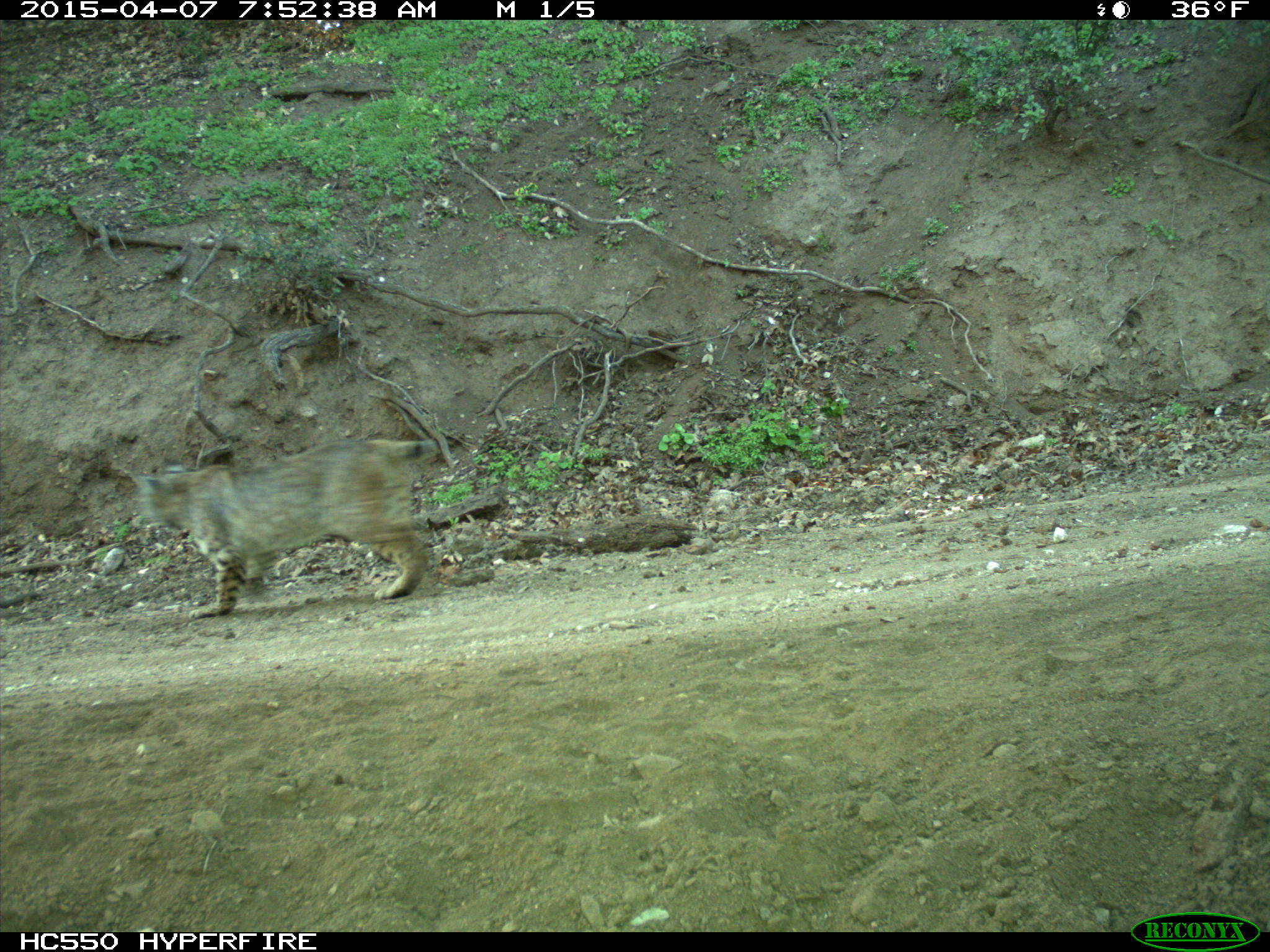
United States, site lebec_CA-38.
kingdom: Animalia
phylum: Chordata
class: Mammalia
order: Carnivora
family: Felidae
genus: Lynx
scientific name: Lynx rufus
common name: bobcat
Lynx rufus (bobcat).